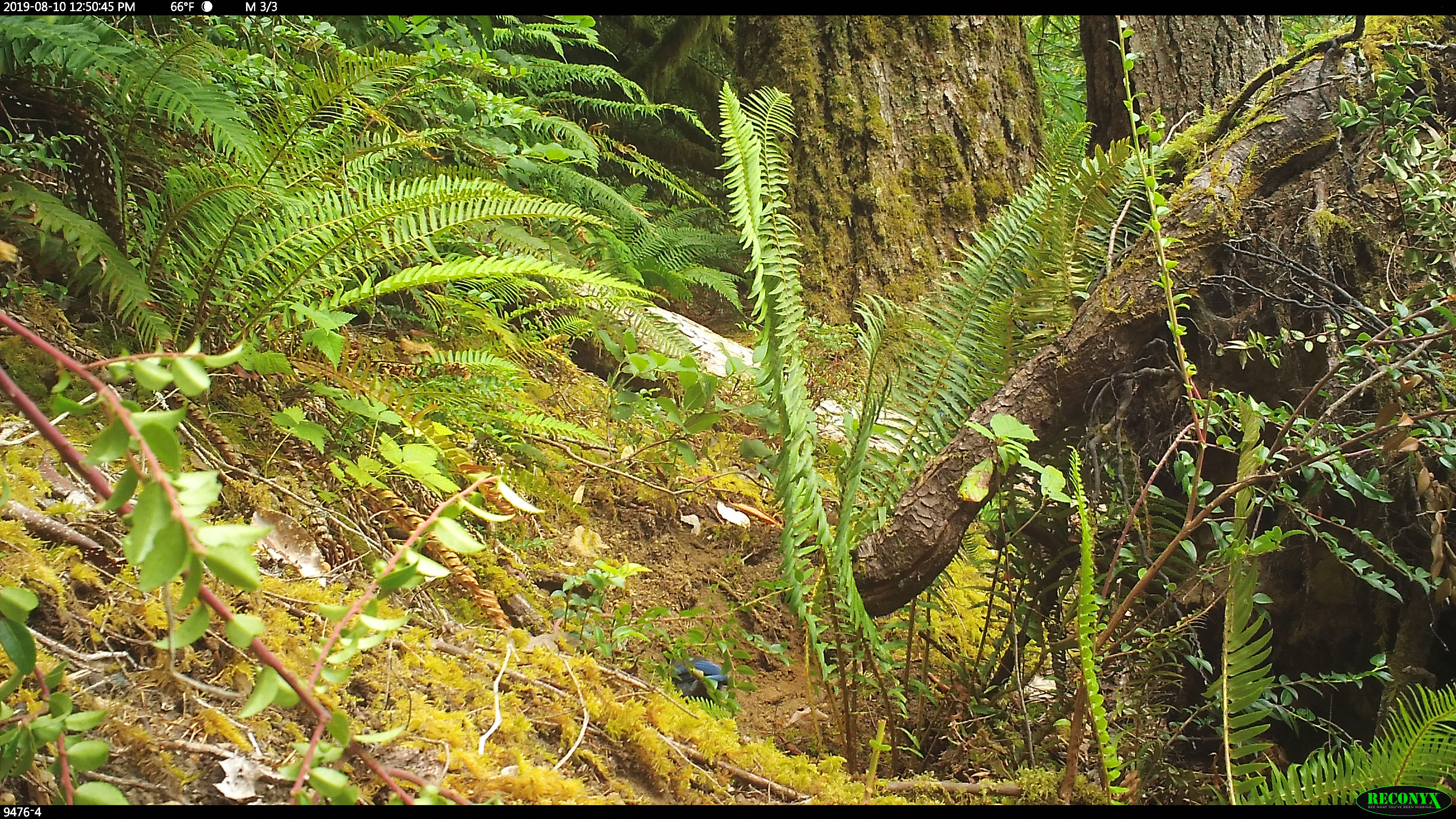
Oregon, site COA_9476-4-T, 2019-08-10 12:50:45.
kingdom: Animalia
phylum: Chordata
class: Aves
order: Passeriformes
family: Corvidae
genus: Cyanocitta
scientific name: Cyanocitta stelleri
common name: steller's jay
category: stellers jay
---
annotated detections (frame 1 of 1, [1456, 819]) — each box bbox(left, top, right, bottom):
stellers jay: bbox(664, 650, 737, 707)